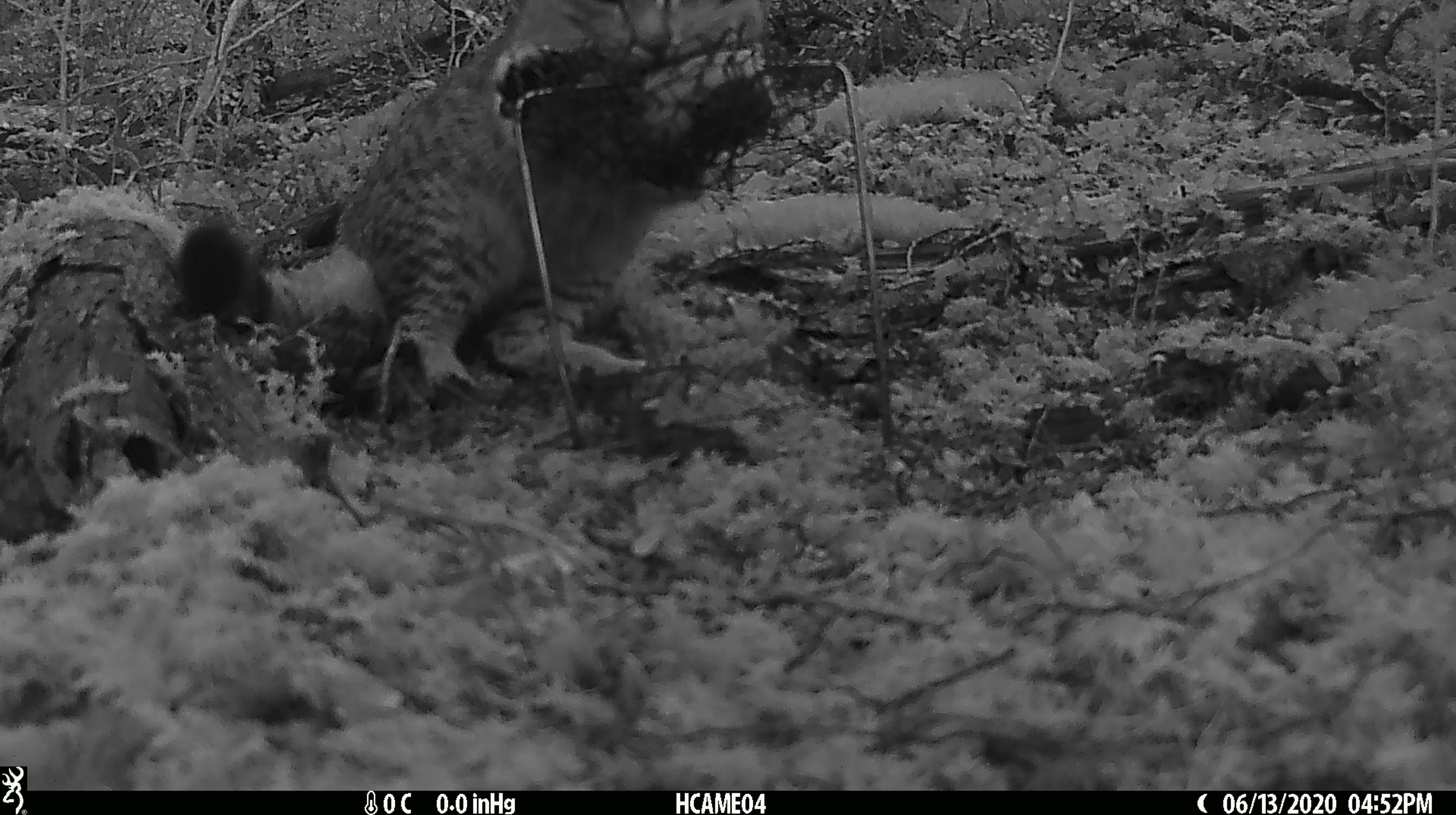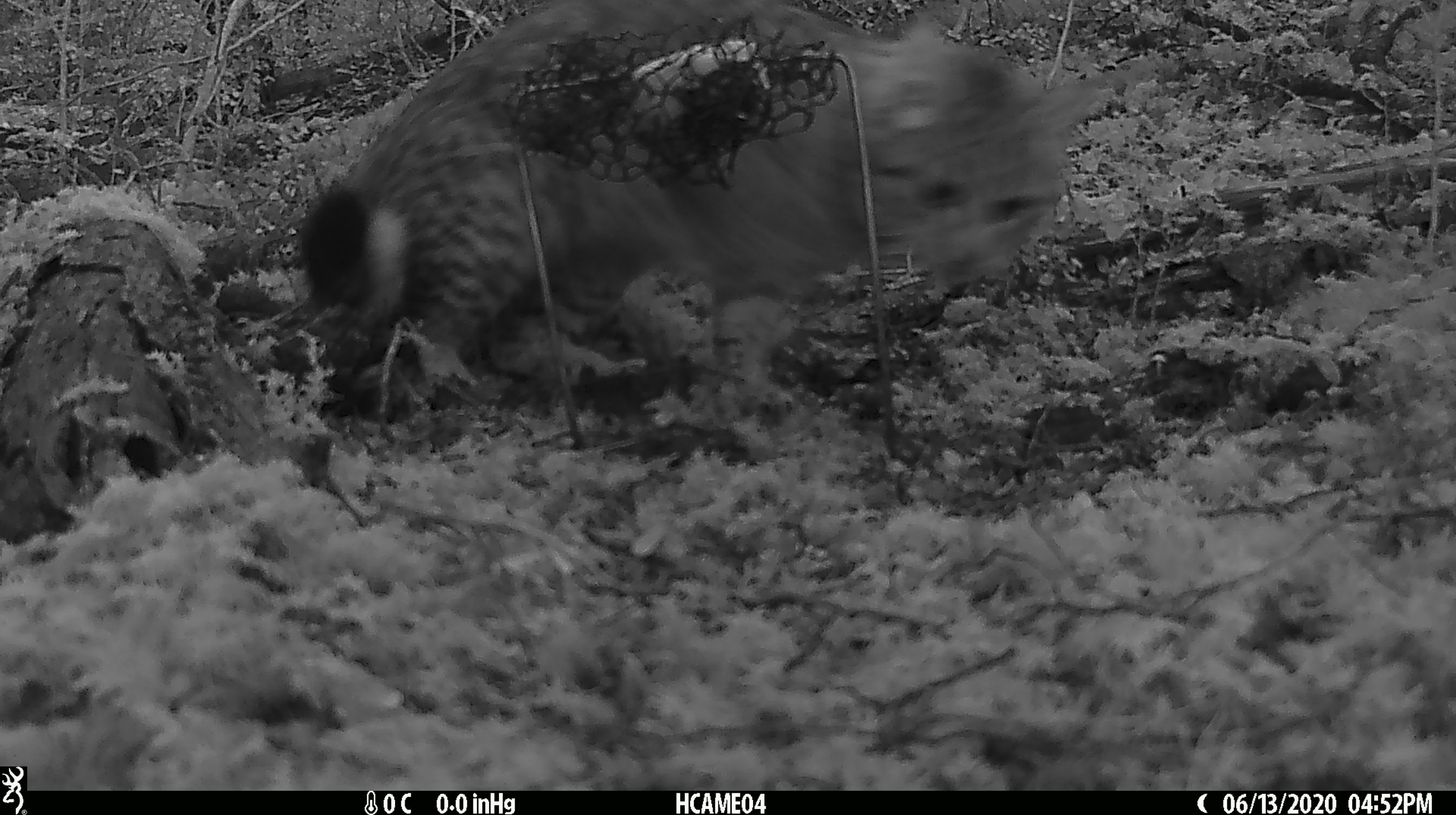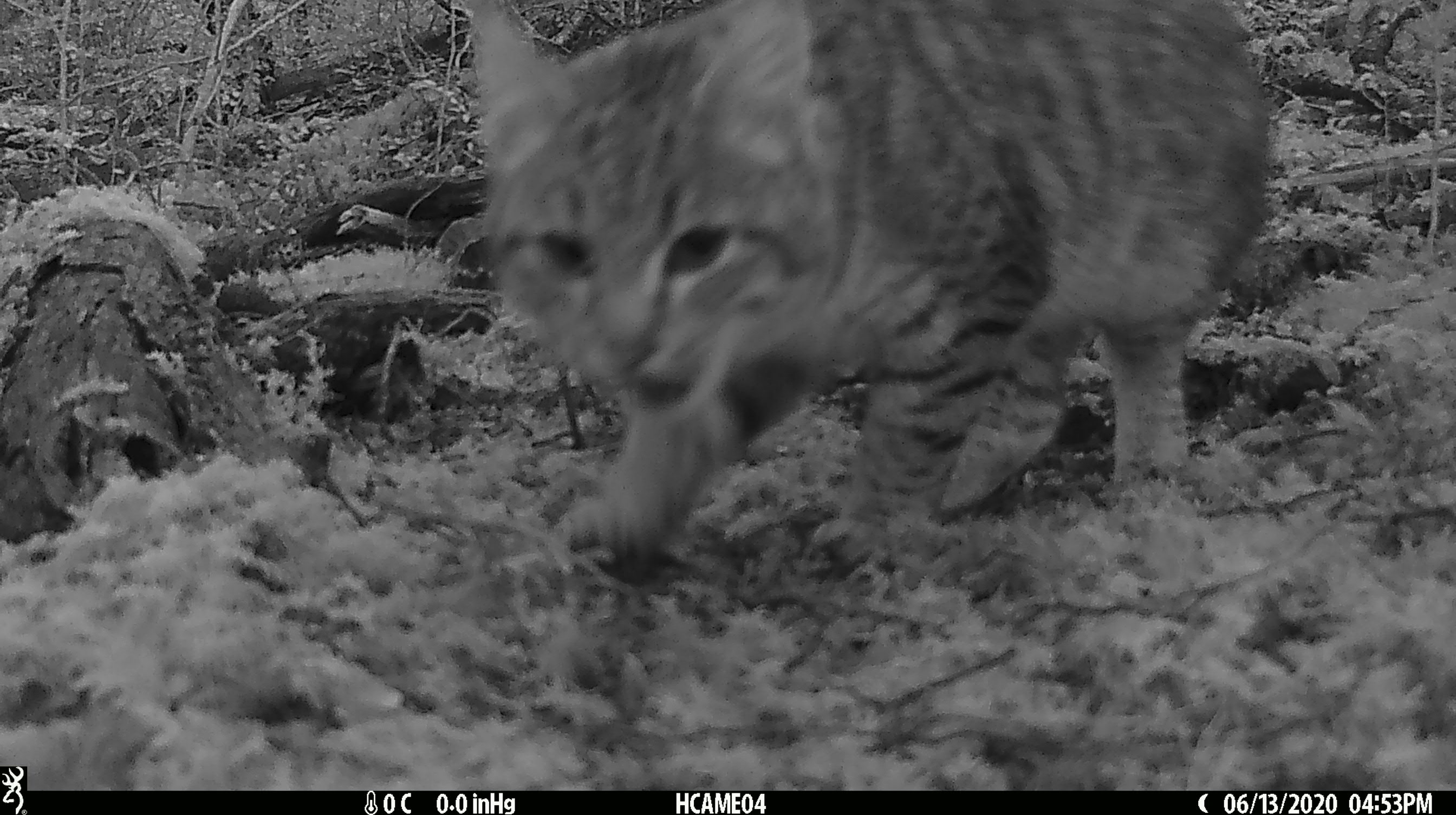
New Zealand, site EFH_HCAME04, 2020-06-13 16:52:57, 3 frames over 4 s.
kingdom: Animalia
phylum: Chordata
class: Mammalia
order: Carnivora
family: Felidae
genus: Felis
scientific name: Felis catus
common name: domestic cat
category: cat